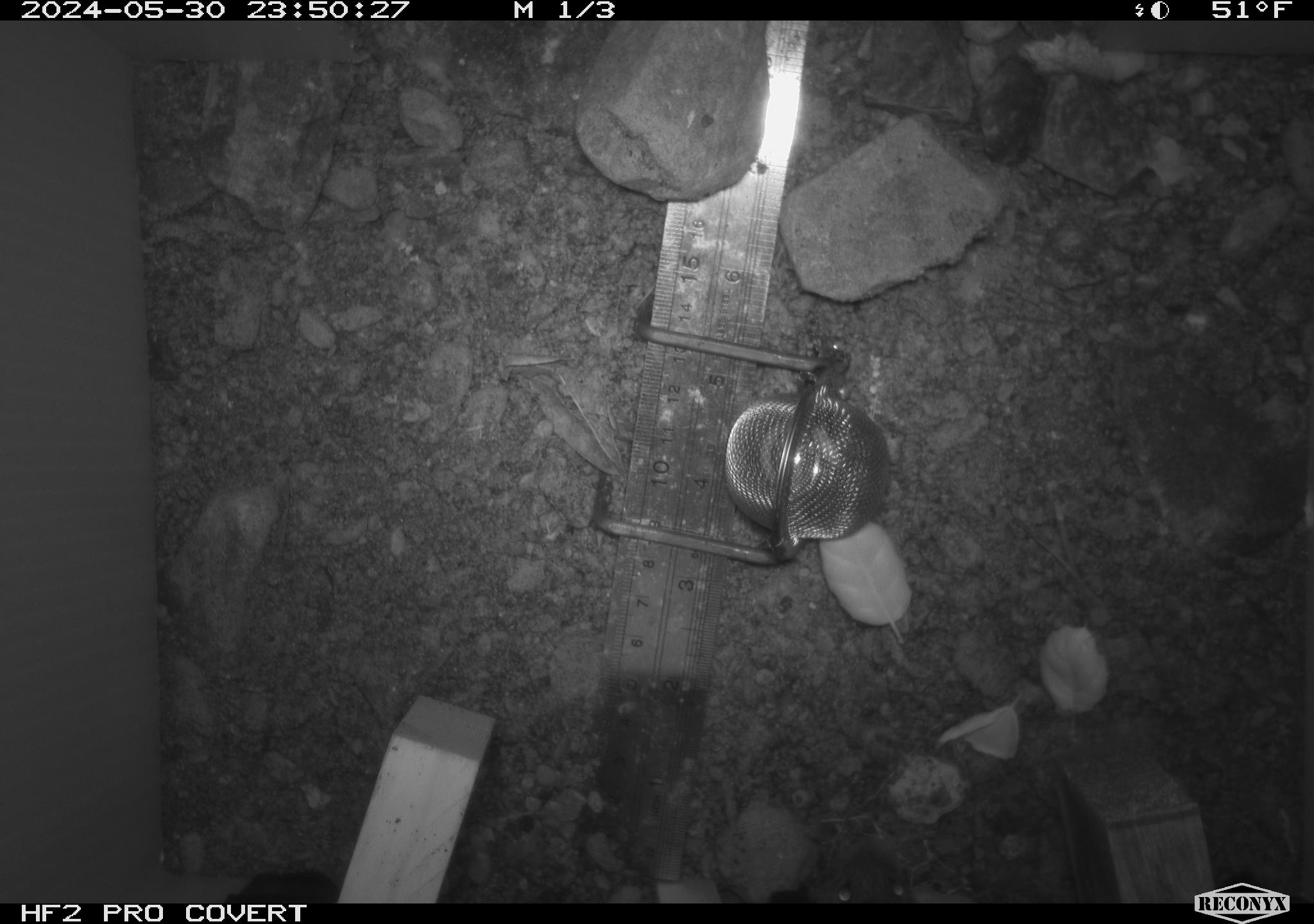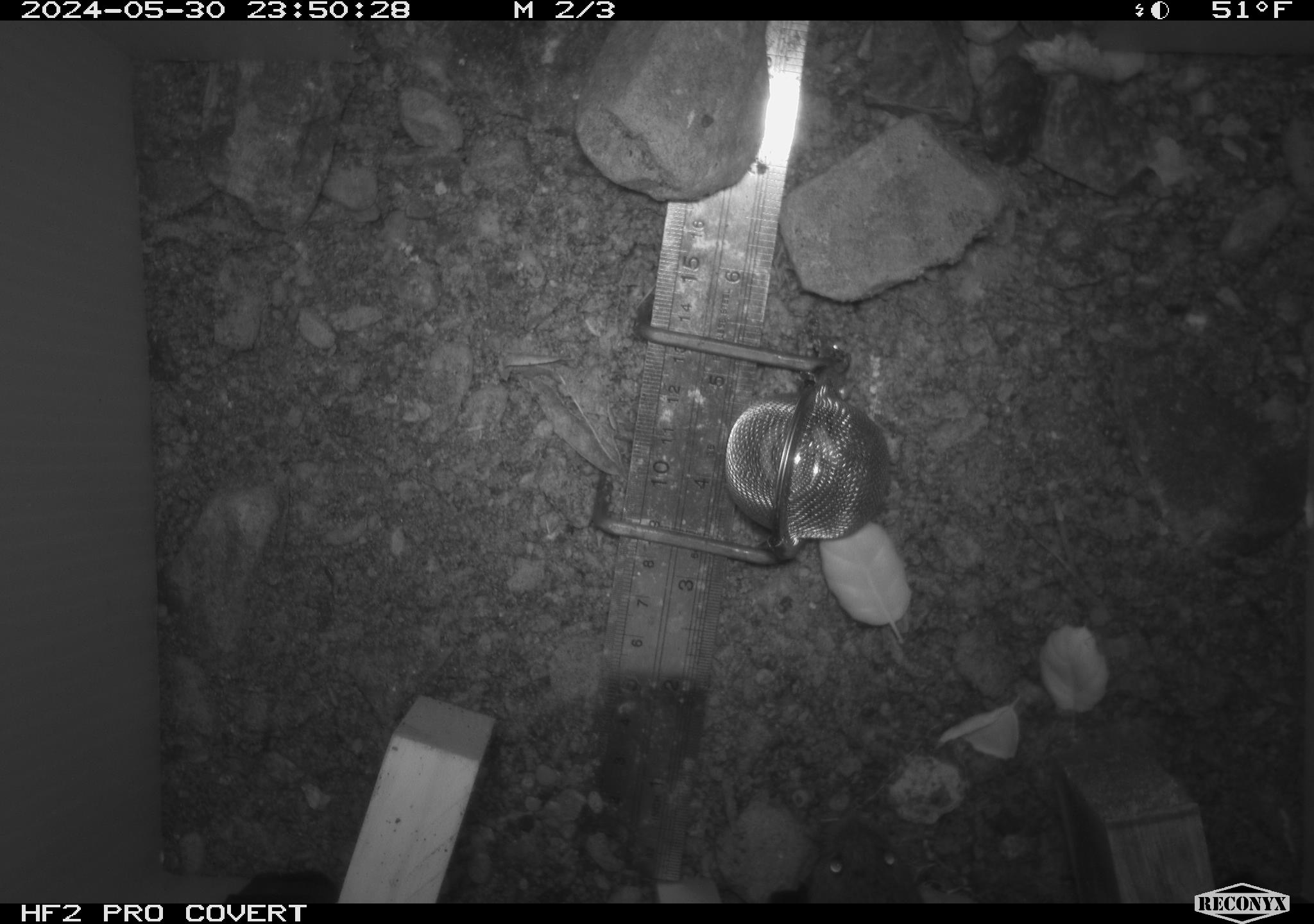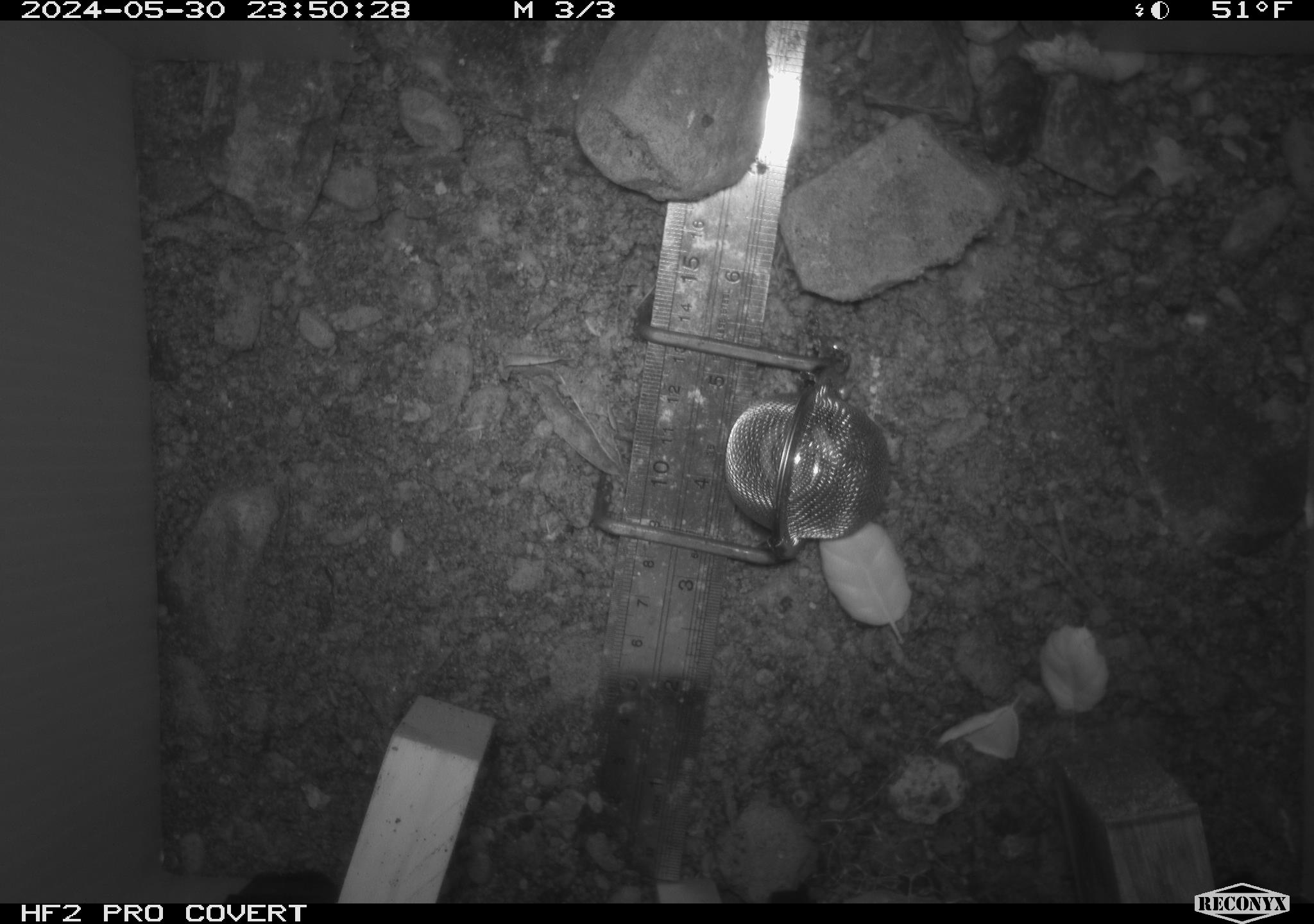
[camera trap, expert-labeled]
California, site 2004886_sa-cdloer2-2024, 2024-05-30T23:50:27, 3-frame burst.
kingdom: Animalia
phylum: Chordata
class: Mammalia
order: Rodentia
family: Cricetidae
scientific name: Arvicolinae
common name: voles, lemmings, and muskrats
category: arvicolinae subfamily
Arvicolinae subfamily (voles, lemmings, and muskrats) (Arvicolinae).